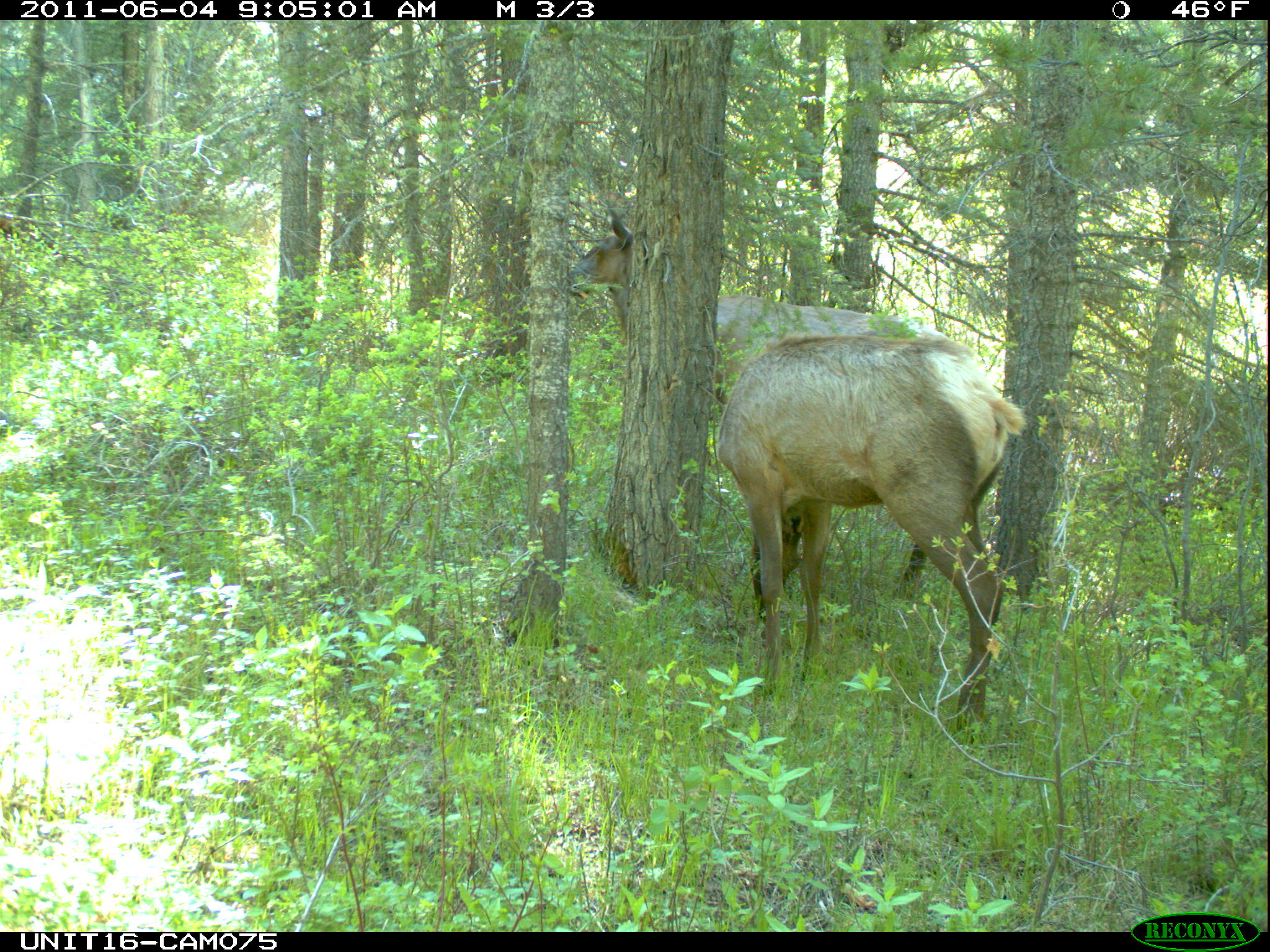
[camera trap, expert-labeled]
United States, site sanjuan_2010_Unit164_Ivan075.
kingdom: Animalia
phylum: Chordata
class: Mammalia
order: Artiodactyla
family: Cervidae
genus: Cervus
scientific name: Cervus elaphus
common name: red deer